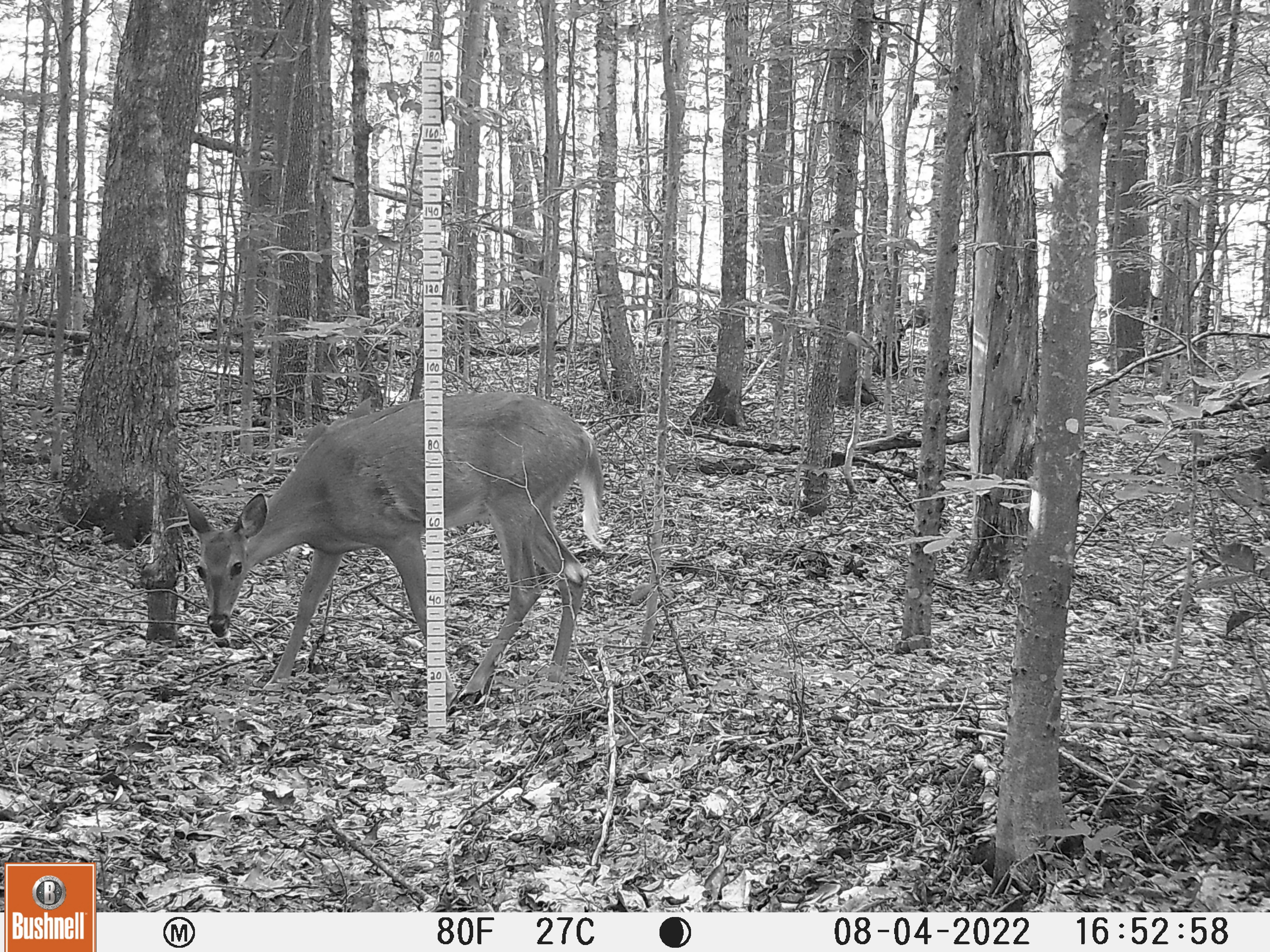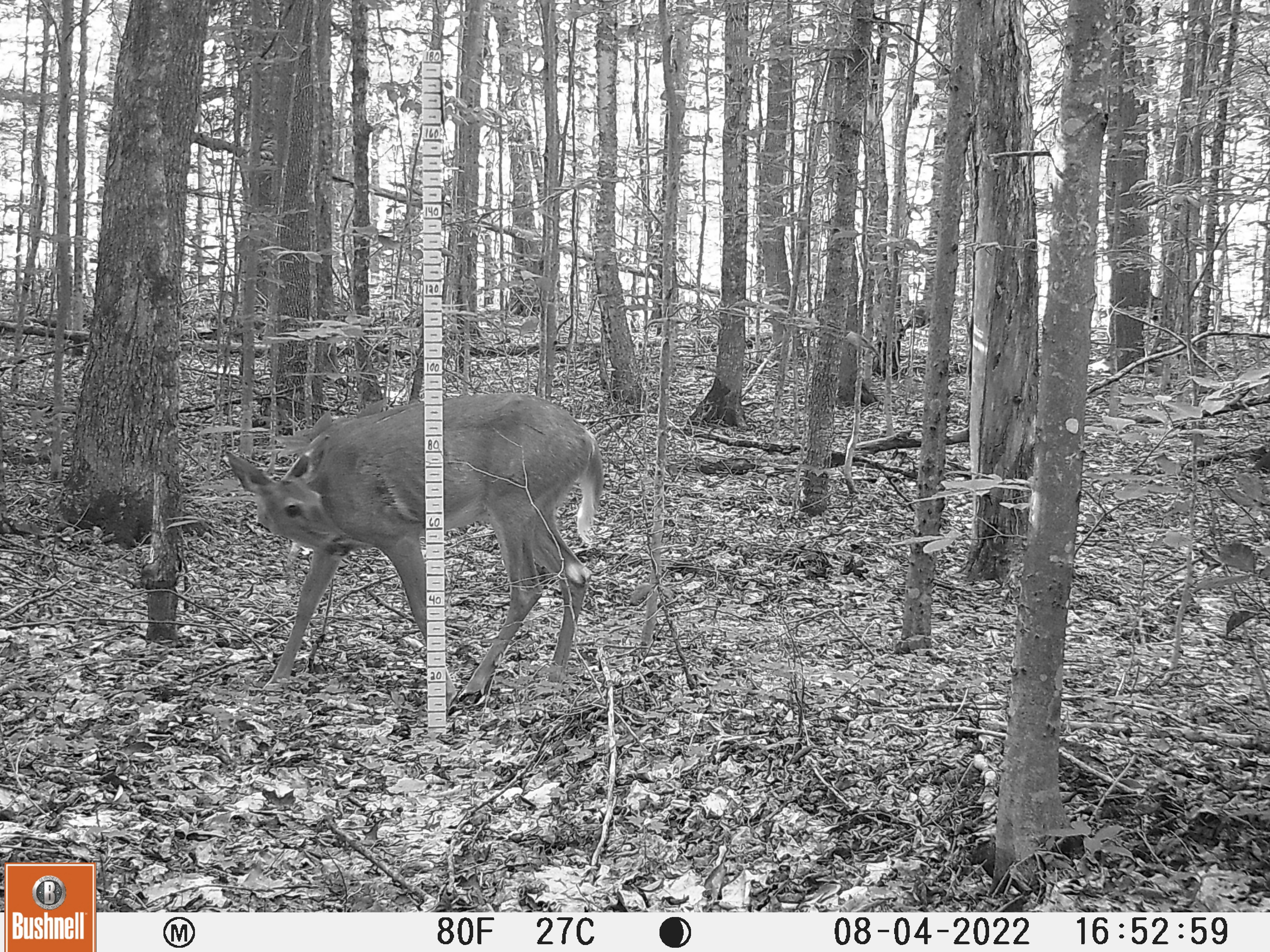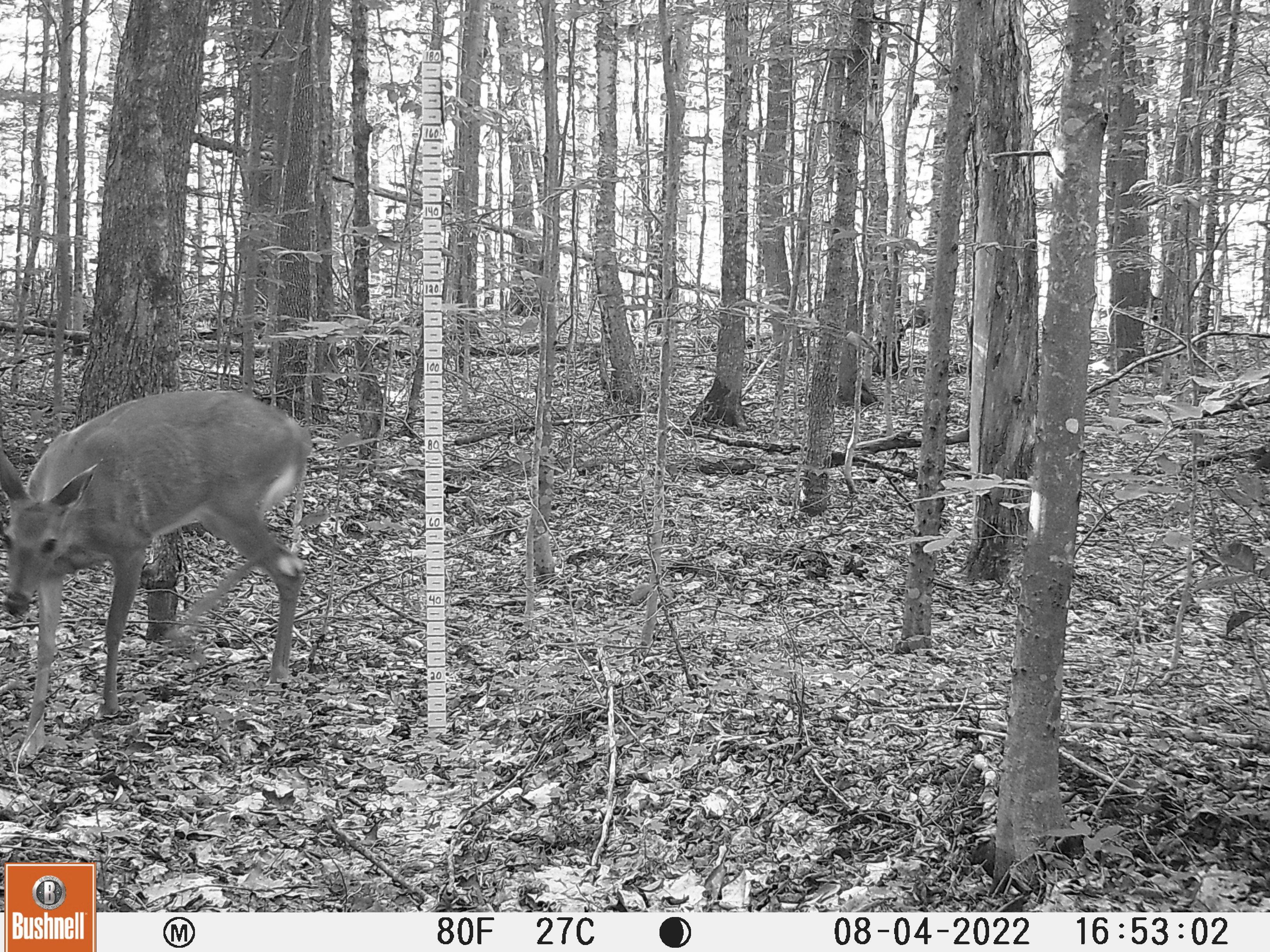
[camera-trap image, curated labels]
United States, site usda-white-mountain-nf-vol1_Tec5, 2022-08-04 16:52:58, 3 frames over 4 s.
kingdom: Animalia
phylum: Chordata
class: Mammalia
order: Artiodactyla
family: Cervidae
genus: Odocoileus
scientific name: Odocoileus virginianus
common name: white-tailed deer